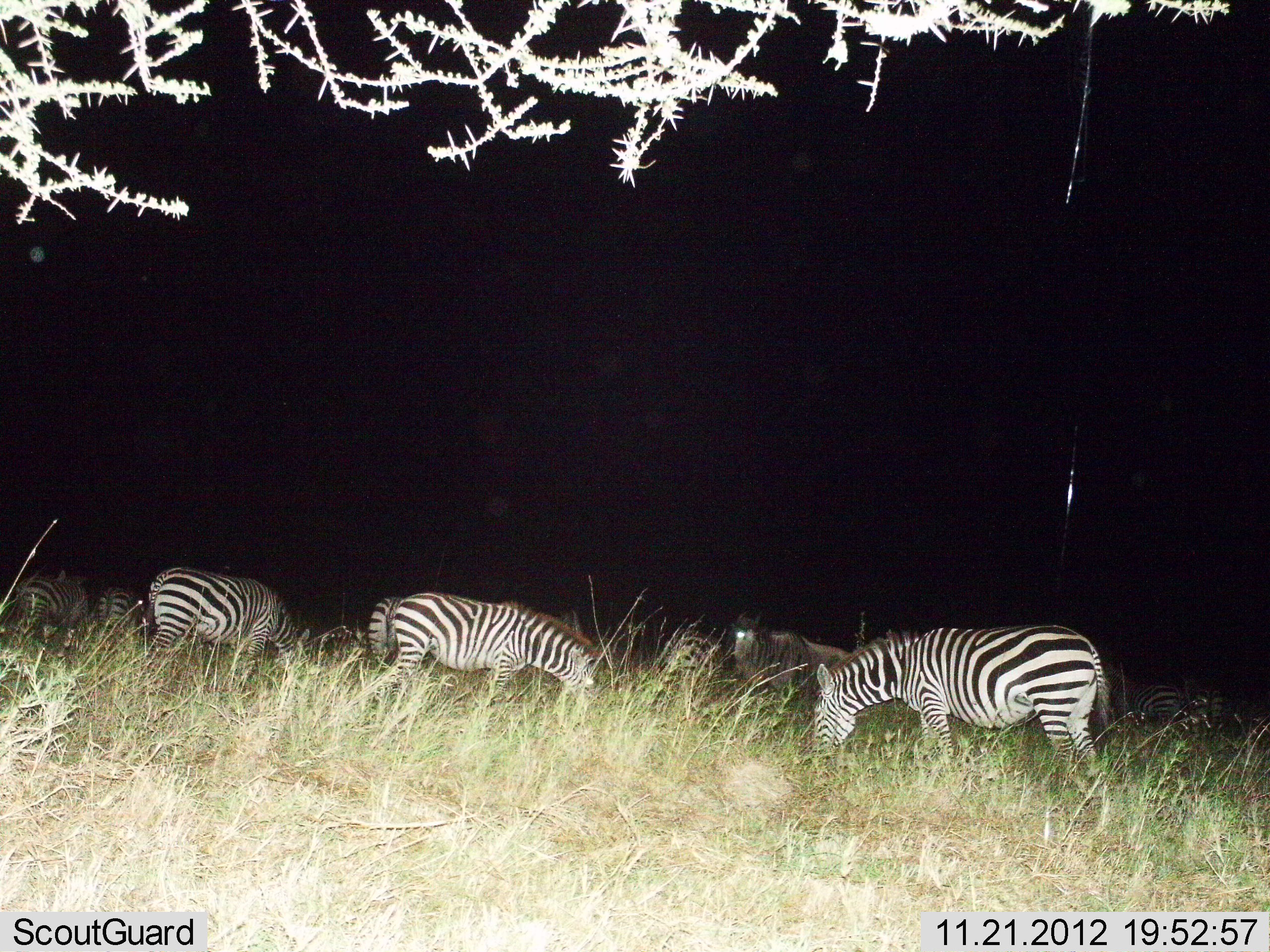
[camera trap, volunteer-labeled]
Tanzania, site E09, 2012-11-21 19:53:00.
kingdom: Animalia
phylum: Chordata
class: Mammalia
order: Artiodactyla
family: Bovidae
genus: Connochaetes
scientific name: Connochaetes taurinus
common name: blue wildebeest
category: wildebeest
Wildebeest (blue wildebeest) (Connochaetes taurinus), count 1. Behavior (volunteer vote fractions): standing 90%, resting 0%, moving 0%, interacting 0%. Young present (vote fraction): 0%. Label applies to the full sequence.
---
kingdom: Animalia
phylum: Chordata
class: Mammalia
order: Perissodactyla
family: Equidae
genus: Equus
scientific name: Equus quagga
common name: plains zebra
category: zebra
Zebra (plains zebra) (Equus quagga), count 7. Behavior (volunteer vote fractions): standing 24%, resting 6%, moving 0%, interacting 0%. Young present (vote fraction): 0%. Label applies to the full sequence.